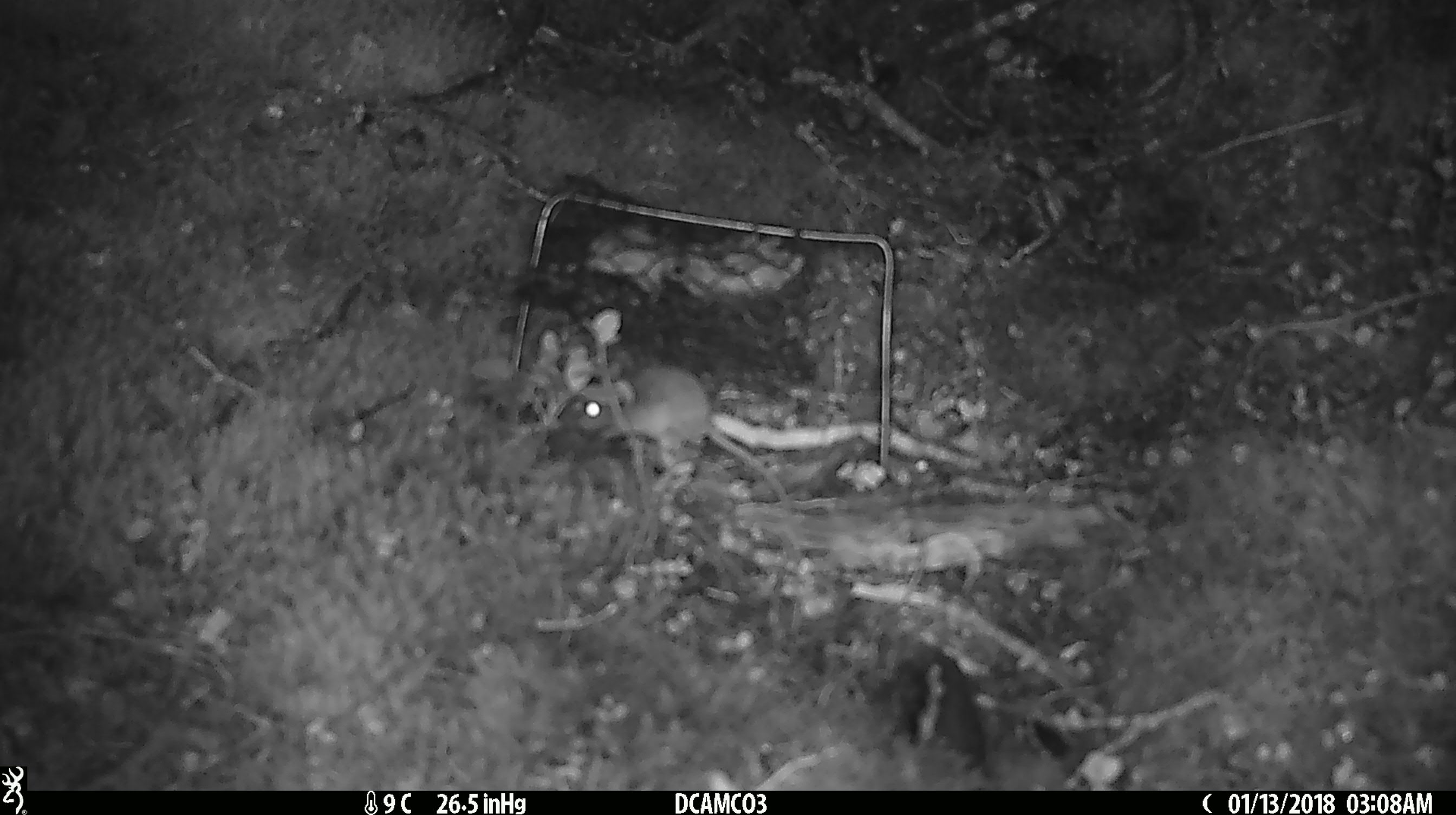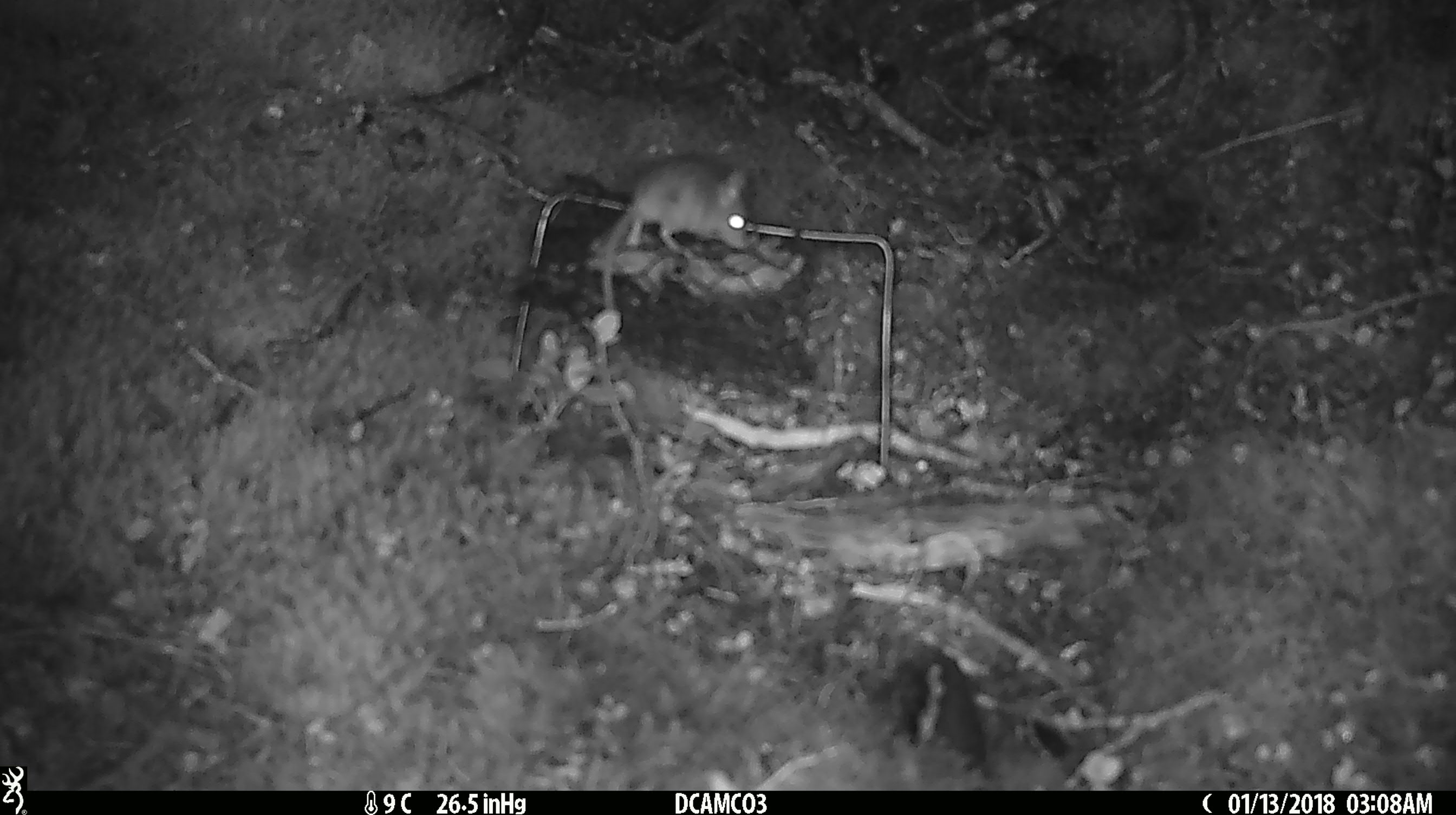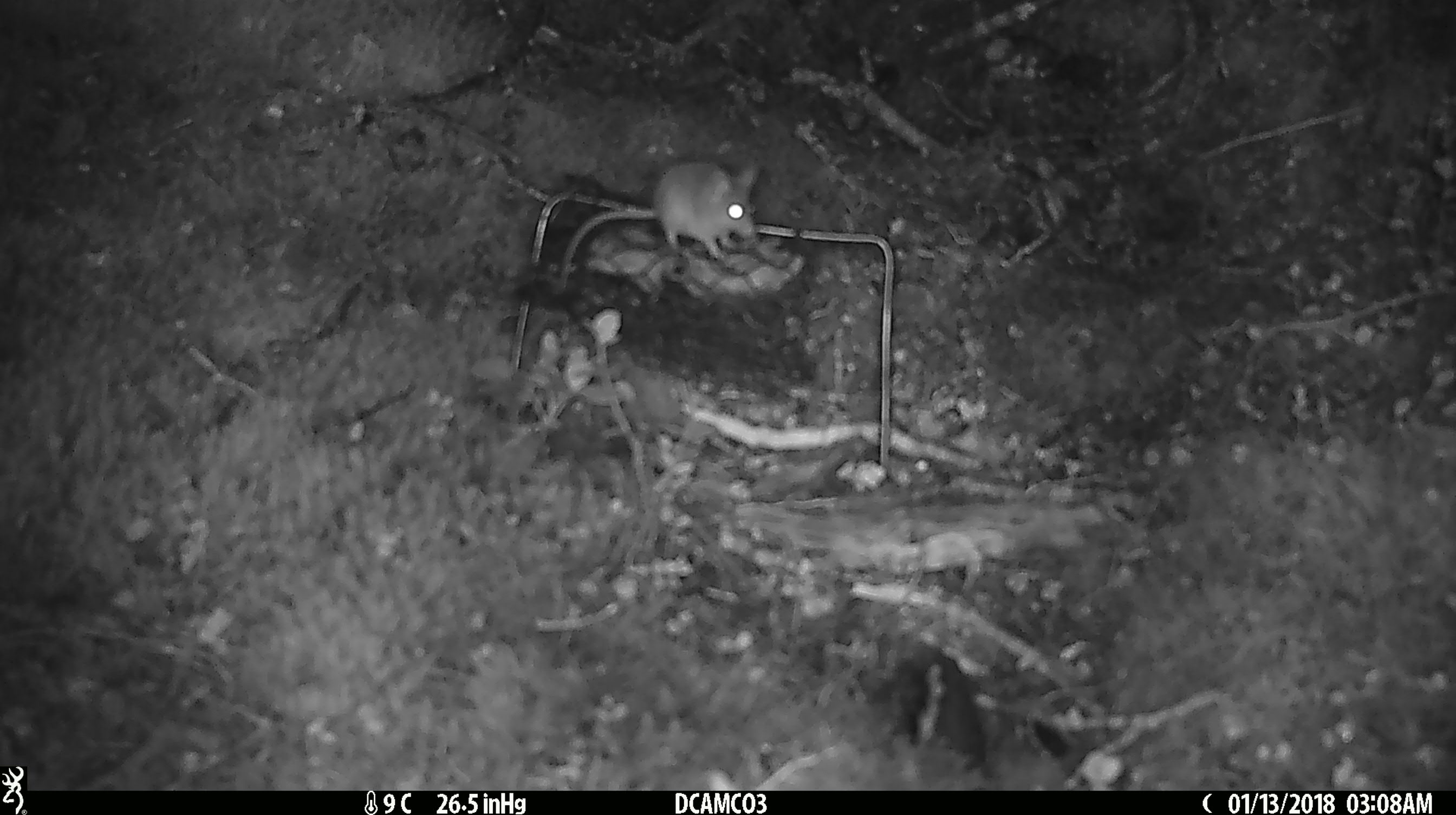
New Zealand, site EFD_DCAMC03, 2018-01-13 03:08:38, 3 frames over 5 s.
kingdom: Animalia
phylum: Chordata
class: Mammalia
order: Rodentia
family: Muridae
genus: Mus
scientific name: Mus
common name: mouse